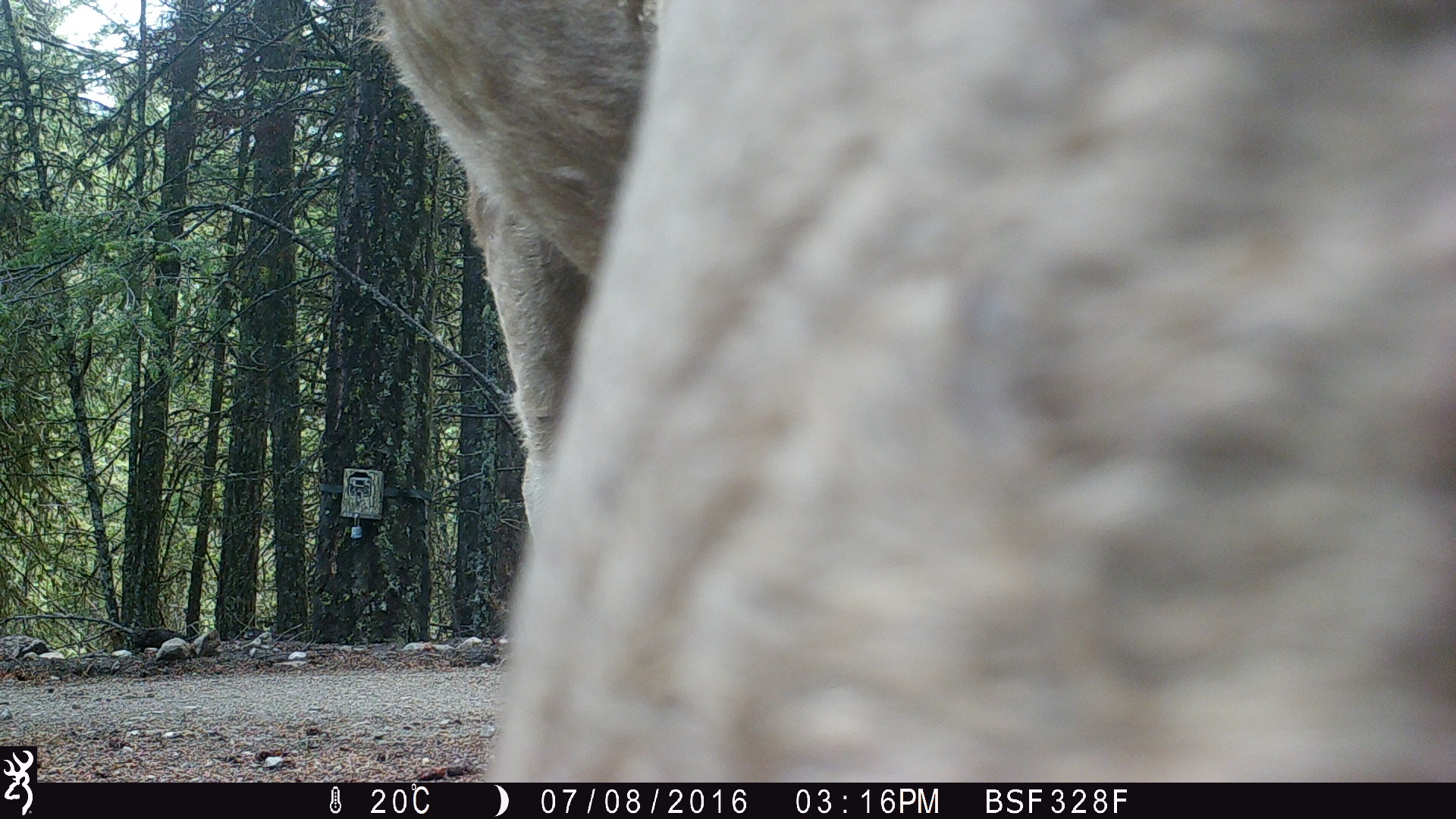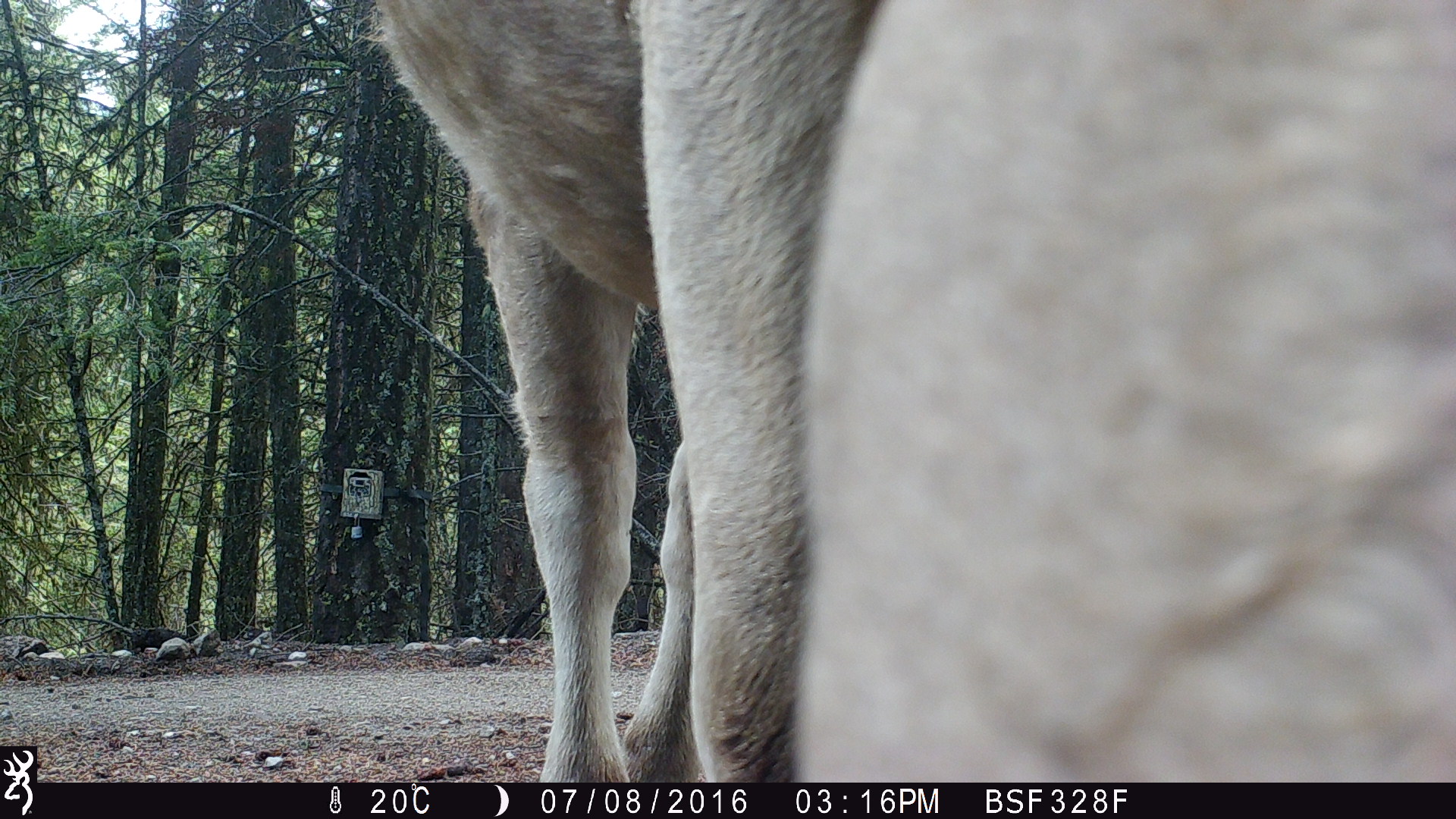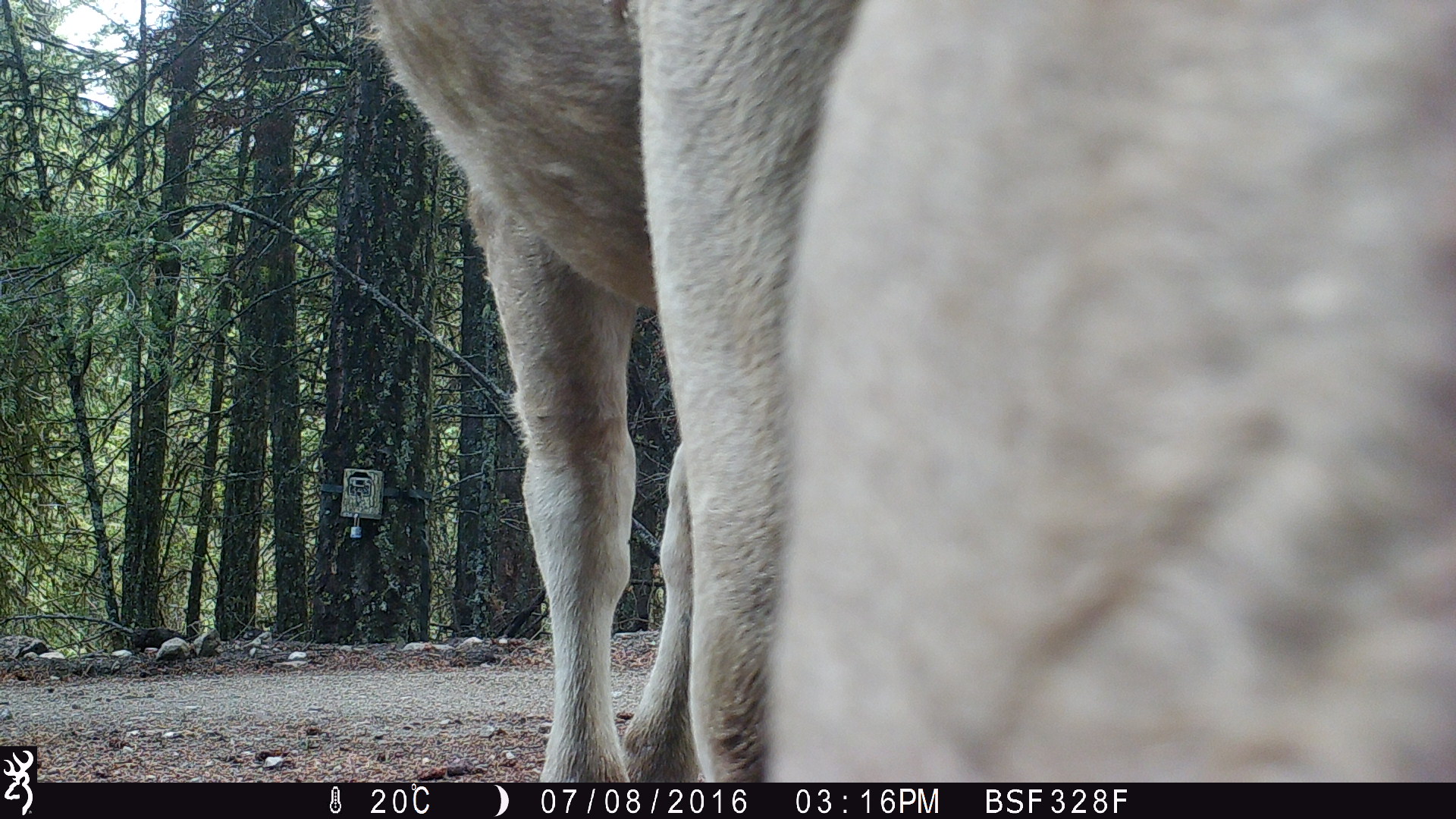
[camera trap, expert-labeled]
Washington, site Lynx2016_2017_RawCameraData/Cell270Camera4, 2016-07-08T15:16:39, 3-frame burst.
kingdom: Animalia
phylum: Chordata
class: Mammalia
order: Artiodactyla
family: Bovidae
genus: Bos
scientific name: Bos taurus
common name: domestic cattle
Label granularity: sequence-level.